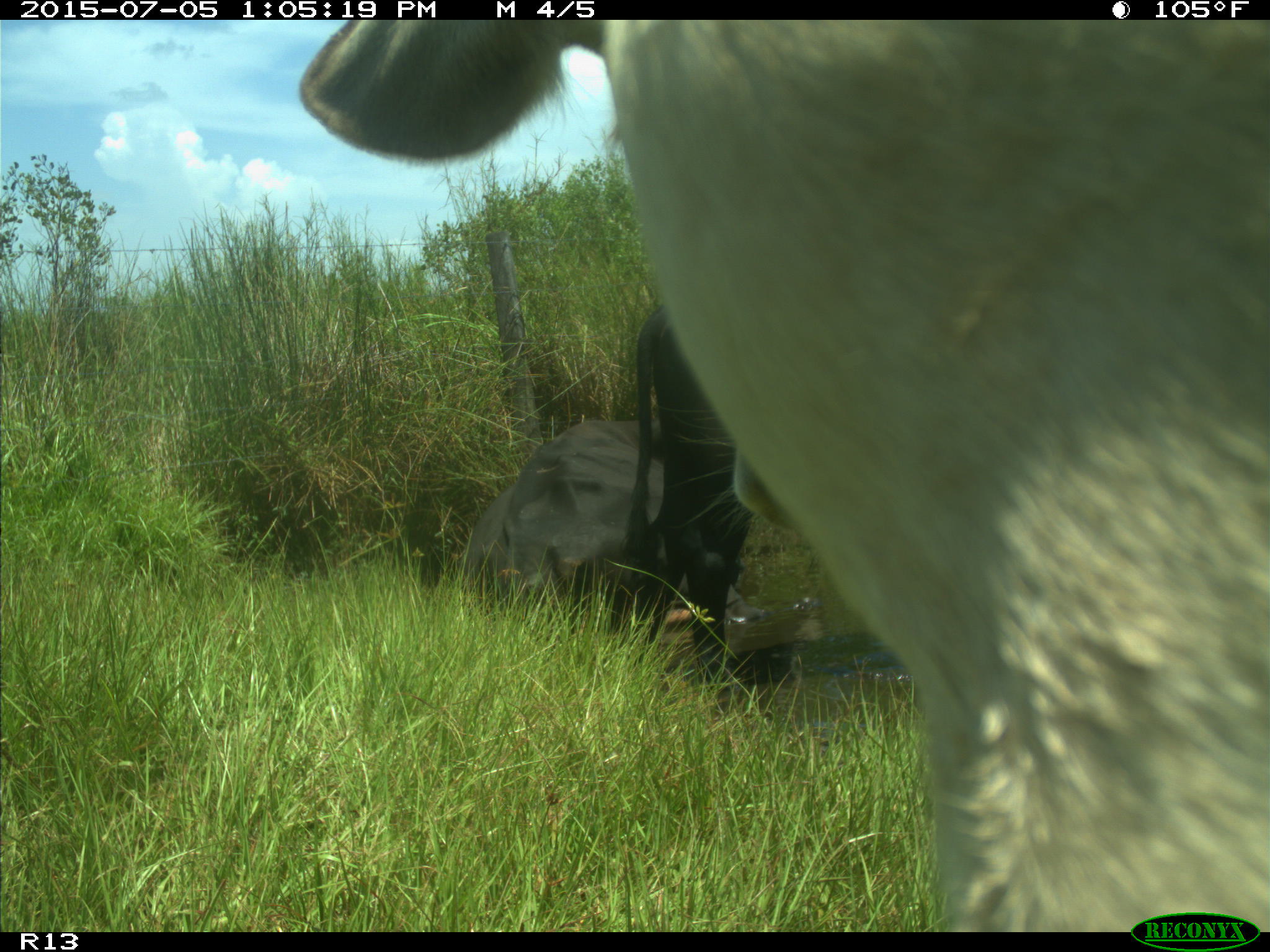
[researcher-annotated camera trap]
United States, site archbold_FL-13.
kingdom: Animalia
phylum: Chordata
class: Mammalia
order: Artiodactyla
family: Bovidae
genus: Bos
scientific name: Bos taurus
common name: domestic cow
Bos taurus (domestic cow).